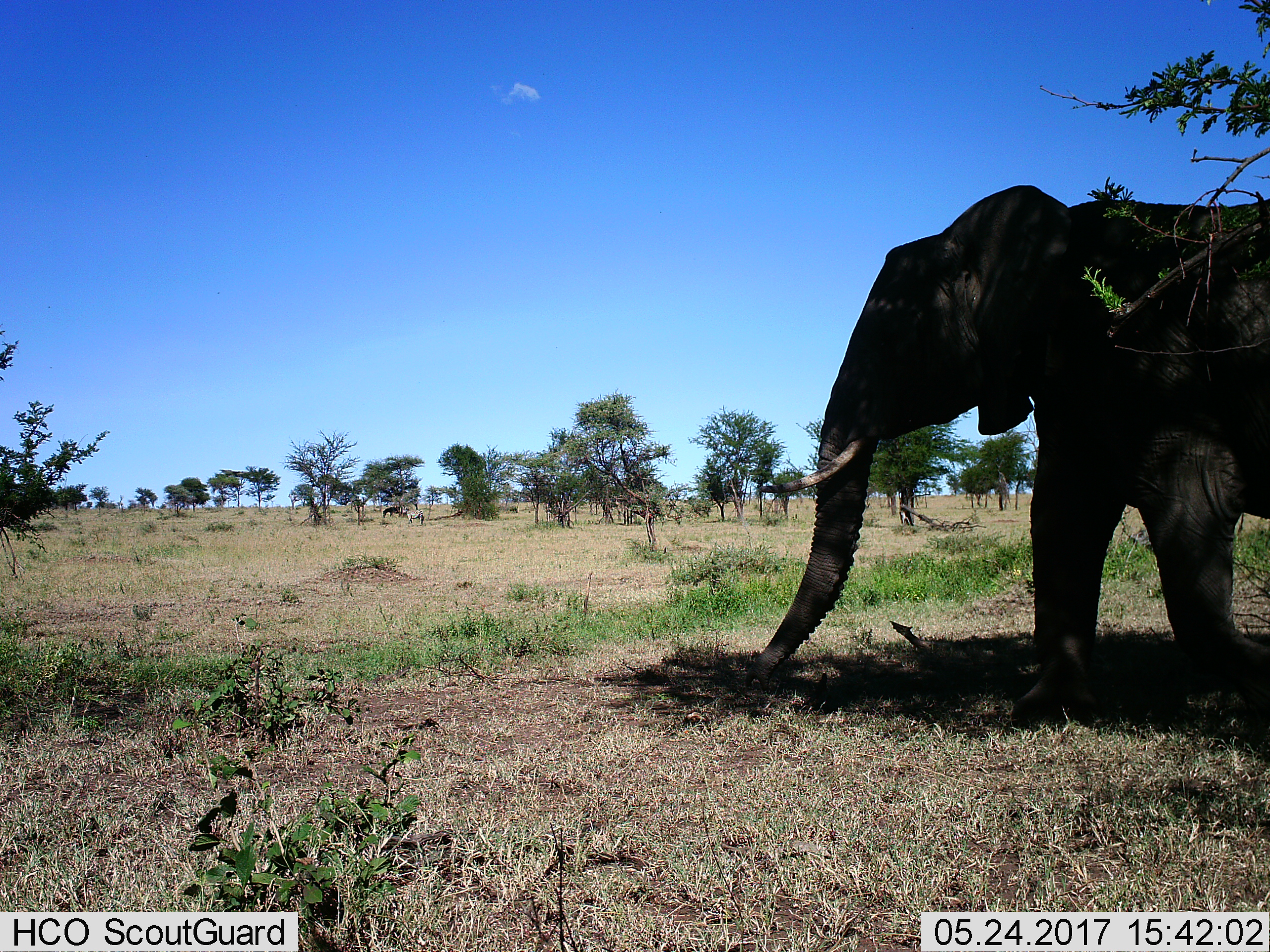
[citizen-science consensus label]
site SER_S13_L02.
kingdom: Animalia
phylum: Chordata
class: Mammalia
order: Proboscidea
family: Elephantidae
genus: Loxodonta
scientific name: Loxodonta africana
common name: african bush elephant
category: elephant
Elephant (african bush elephant) (Loxodonta africana), count 1. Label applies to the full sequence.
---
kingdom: Animalia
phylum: Chordata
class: Mammalia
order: Perissodactyla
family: Equidae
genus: Equus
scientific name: Equus quagga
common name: plains zebra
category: zebraplains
Zebraplains (plains zebra) (Equus quagga), count 2. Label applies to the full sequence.